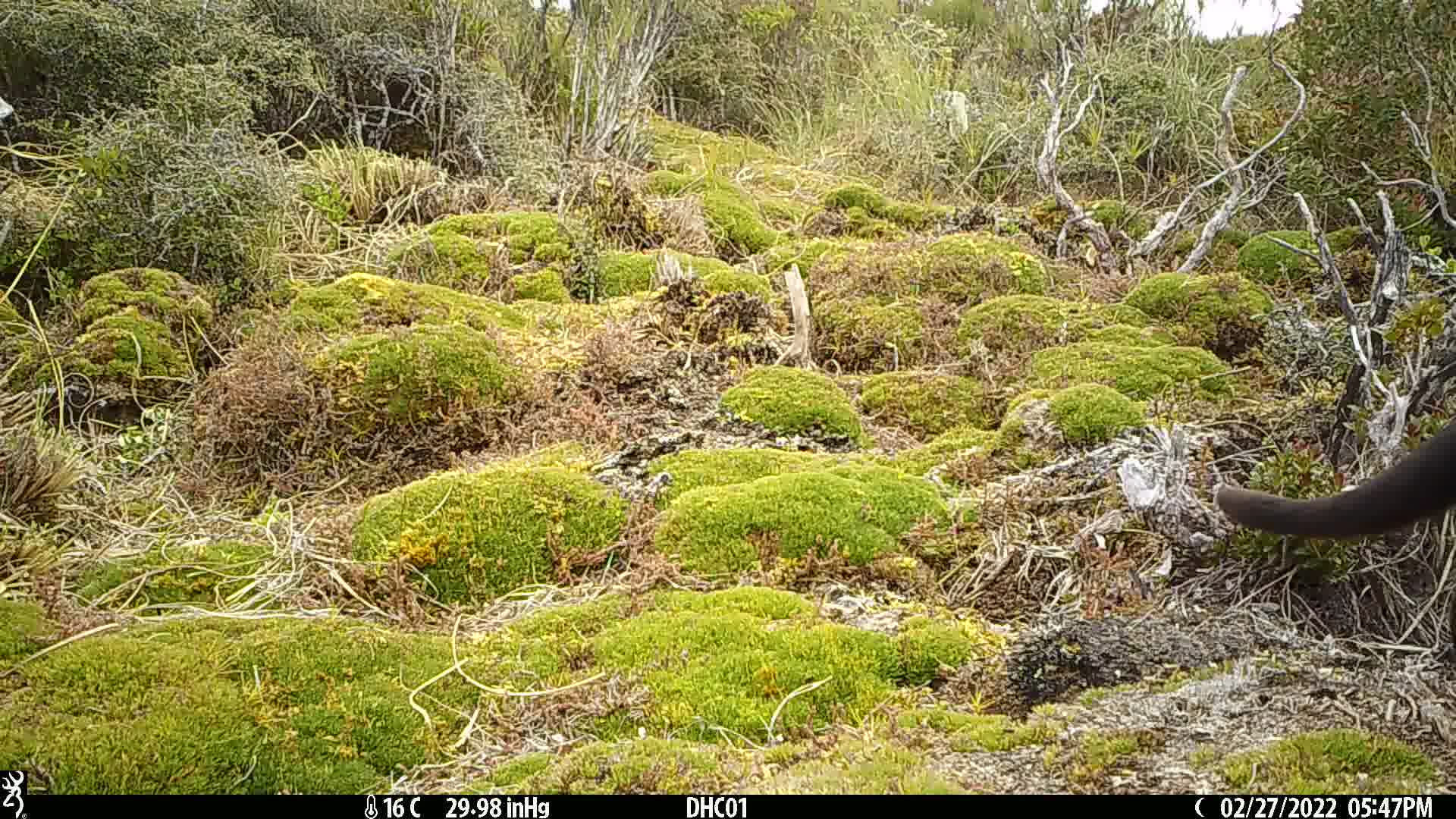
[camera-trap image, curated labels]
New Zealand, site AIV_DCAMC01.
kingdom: Animalia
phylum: Chordata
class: Mammalia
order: Carnivora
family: Felidae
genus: Felis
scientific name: Felis catus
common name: domestic cat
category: cat